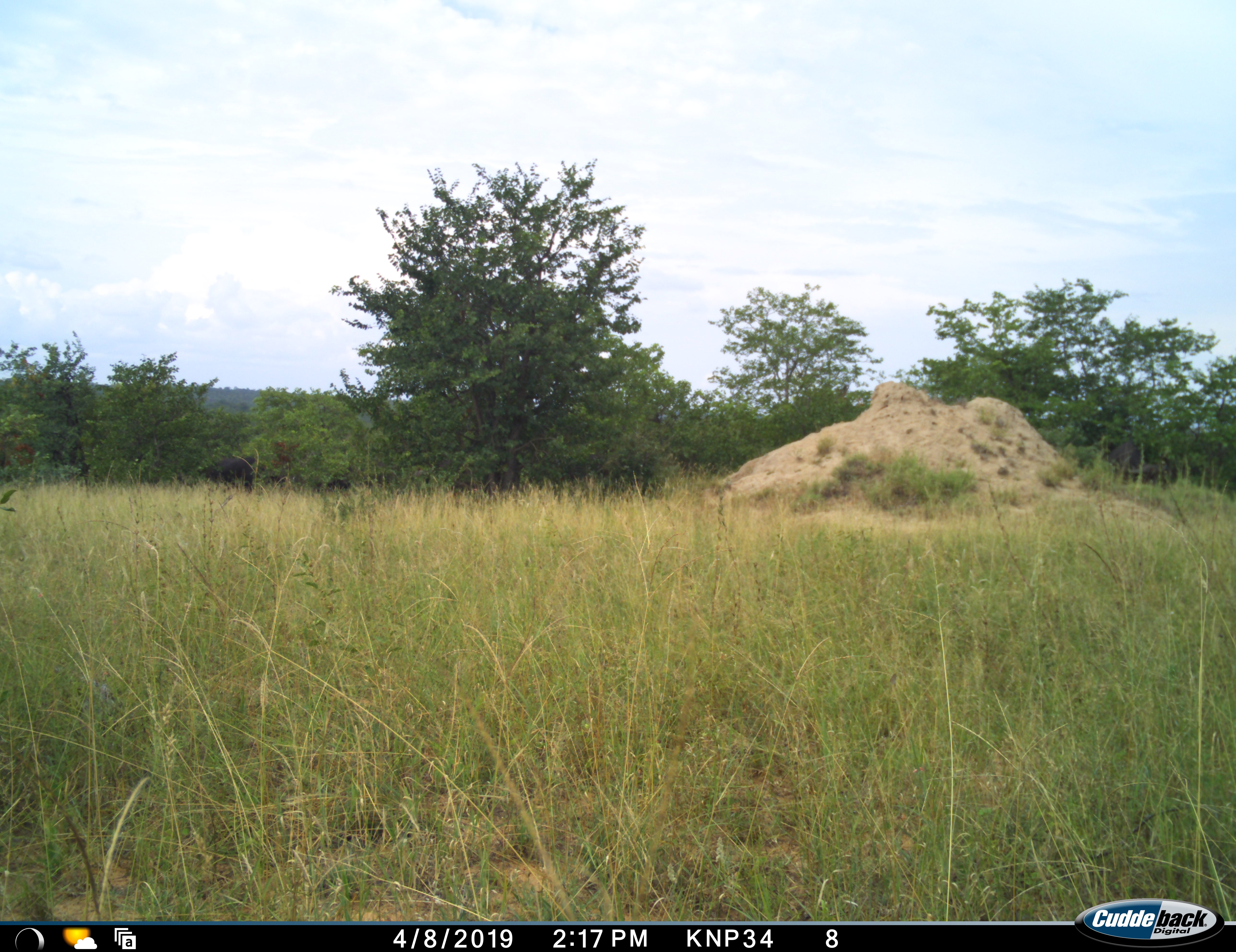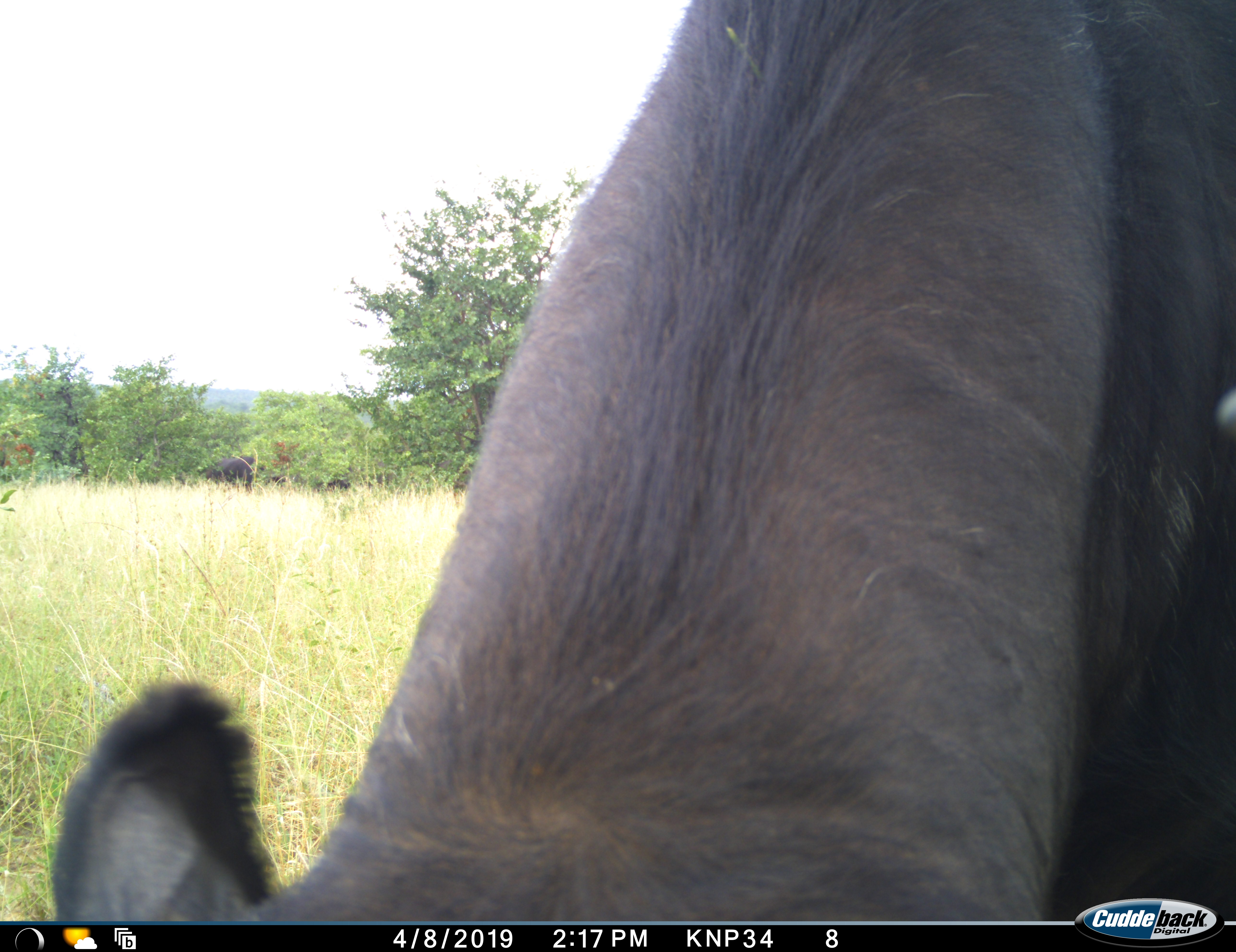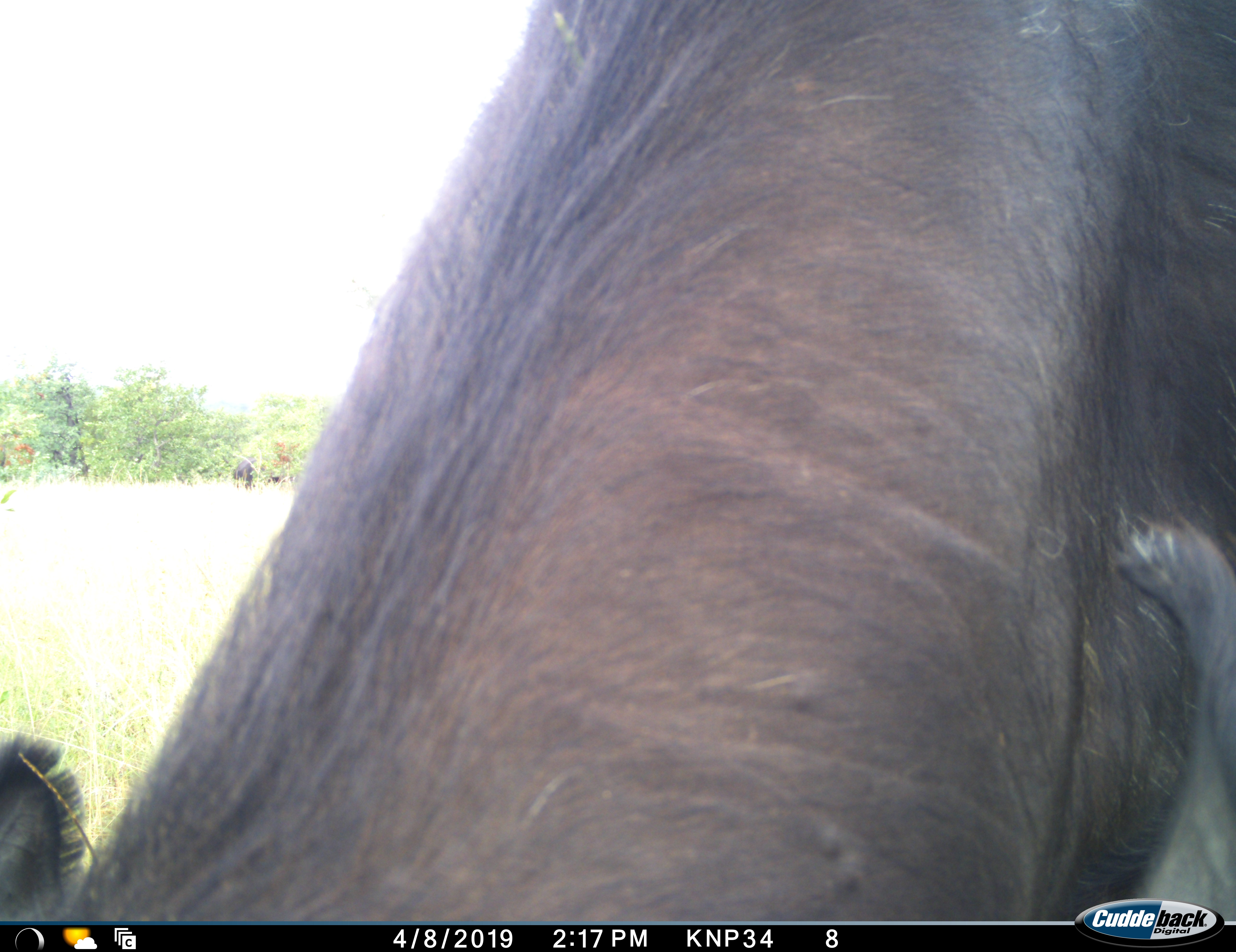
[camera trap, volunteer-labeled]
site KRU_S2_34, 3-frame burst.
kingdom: Animalia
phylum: Chordata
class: Mammalia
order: Artiodactyla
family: Suidae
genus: Phacochoerus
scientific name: Phacochoerus africanus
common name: warthog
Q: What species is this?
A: Warthog (Phacochoerus africanus).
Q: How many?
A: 1.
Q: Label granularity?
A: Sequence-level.